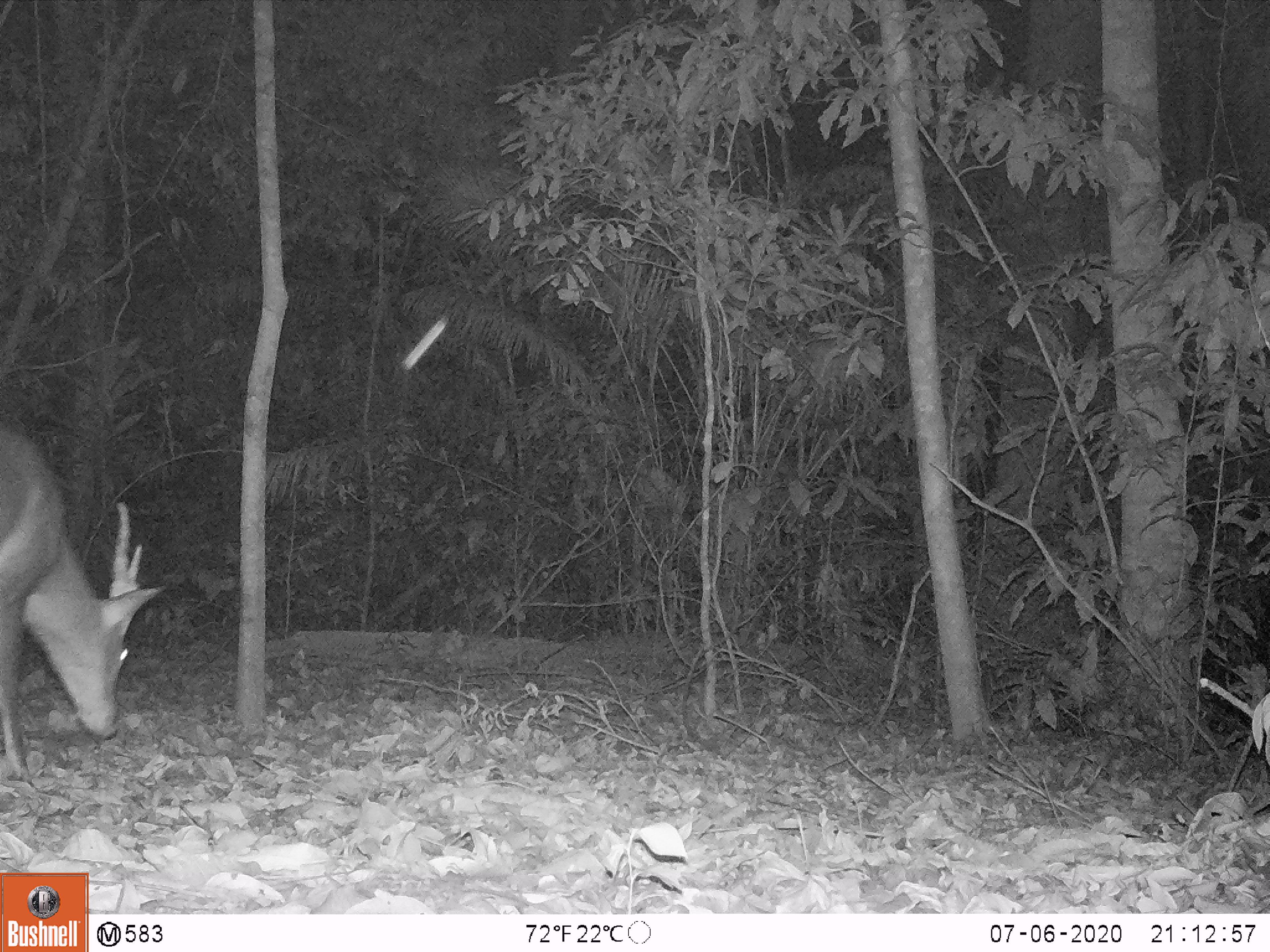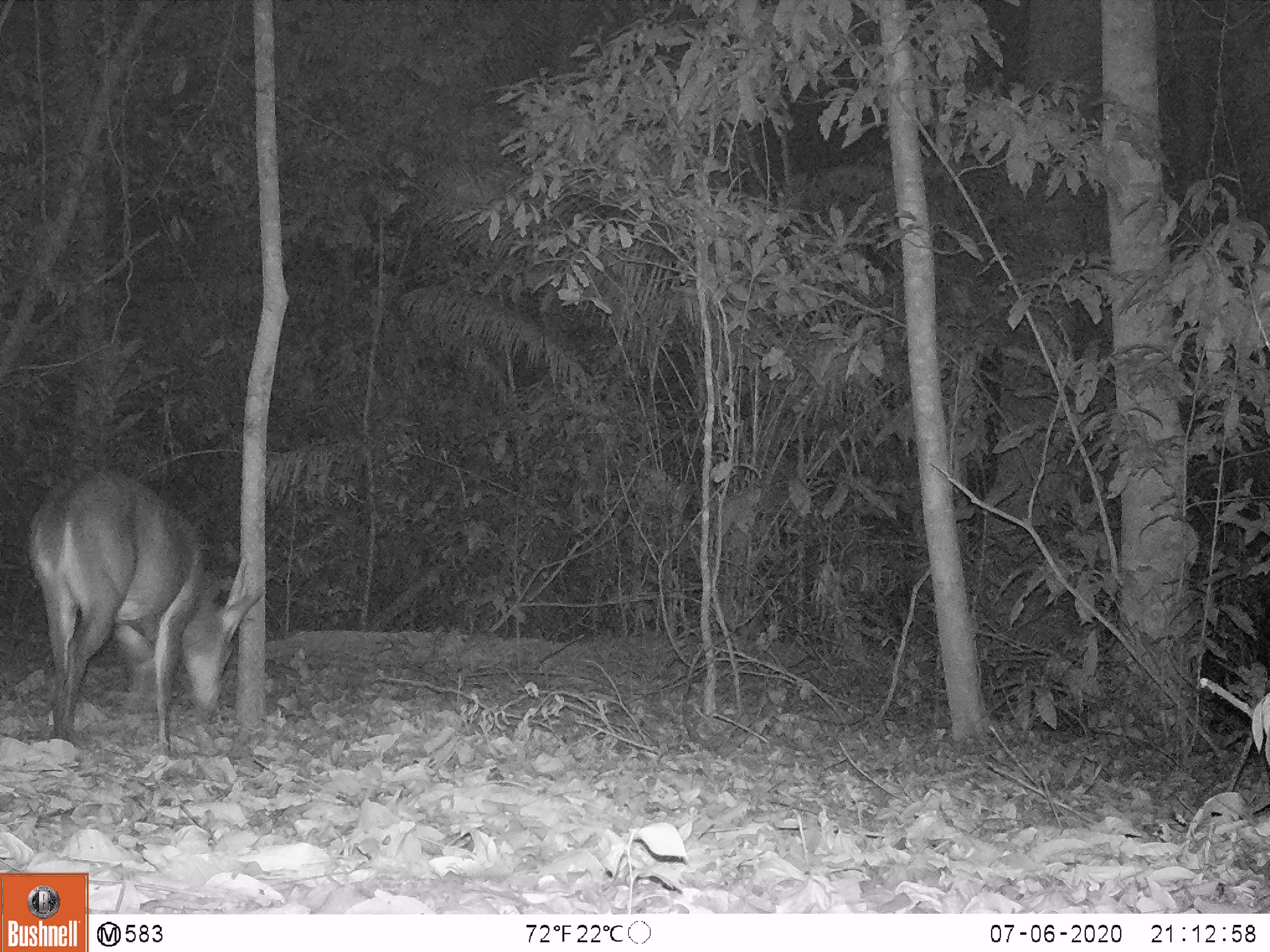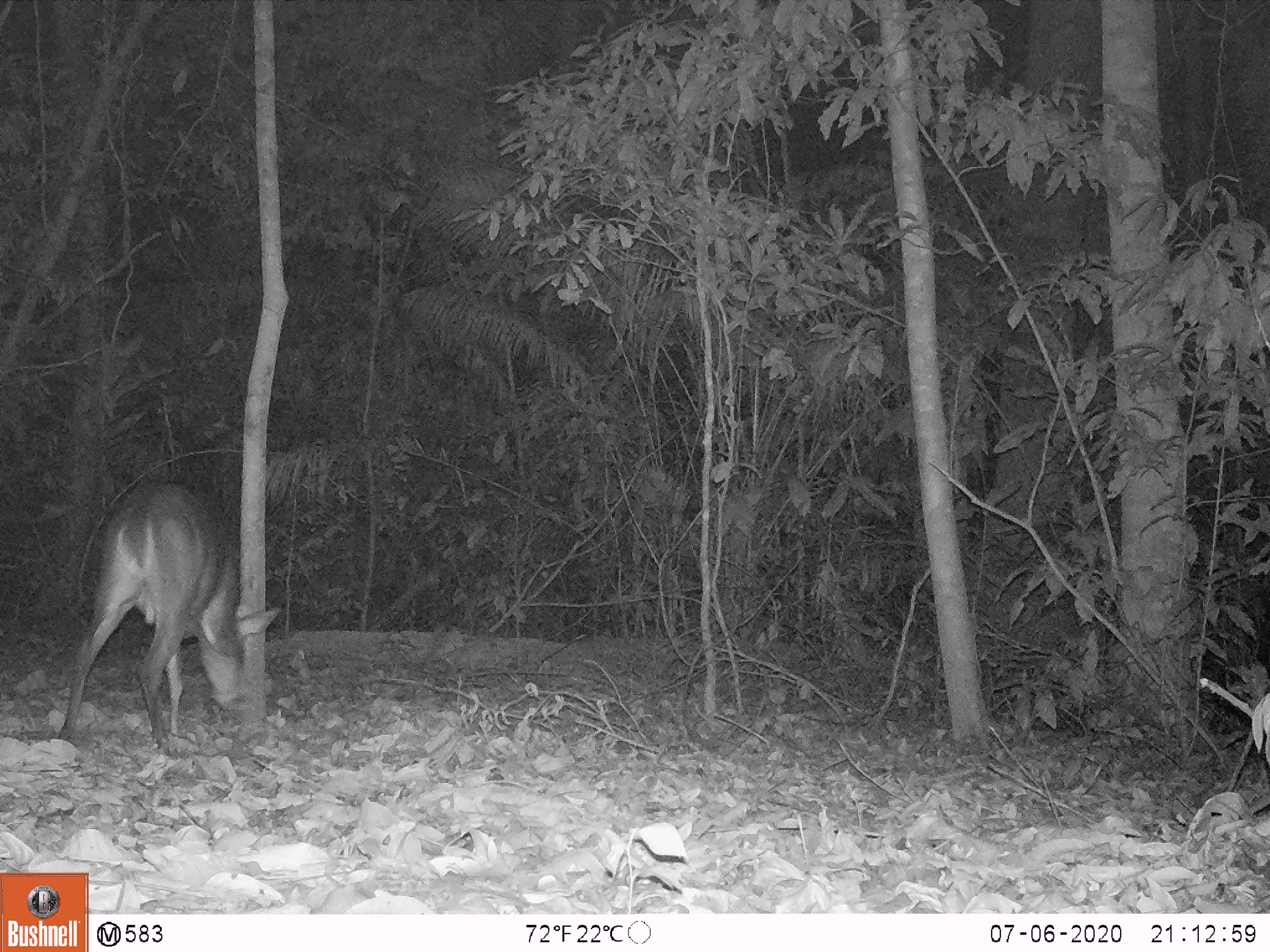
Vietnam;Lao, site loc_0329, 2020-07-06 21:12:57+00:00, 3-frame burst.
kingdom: Animalia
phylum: Chordata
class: Mammalia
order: Artiodactyla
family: Cervidae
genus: Muntiacus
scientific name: Muntiacus vuquangensis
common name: large-antlered muntjac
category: large antlered muntjac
Large antlered muntjac (large-antlered muntjac) (Muntiacus vuquangensis). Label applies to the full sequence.